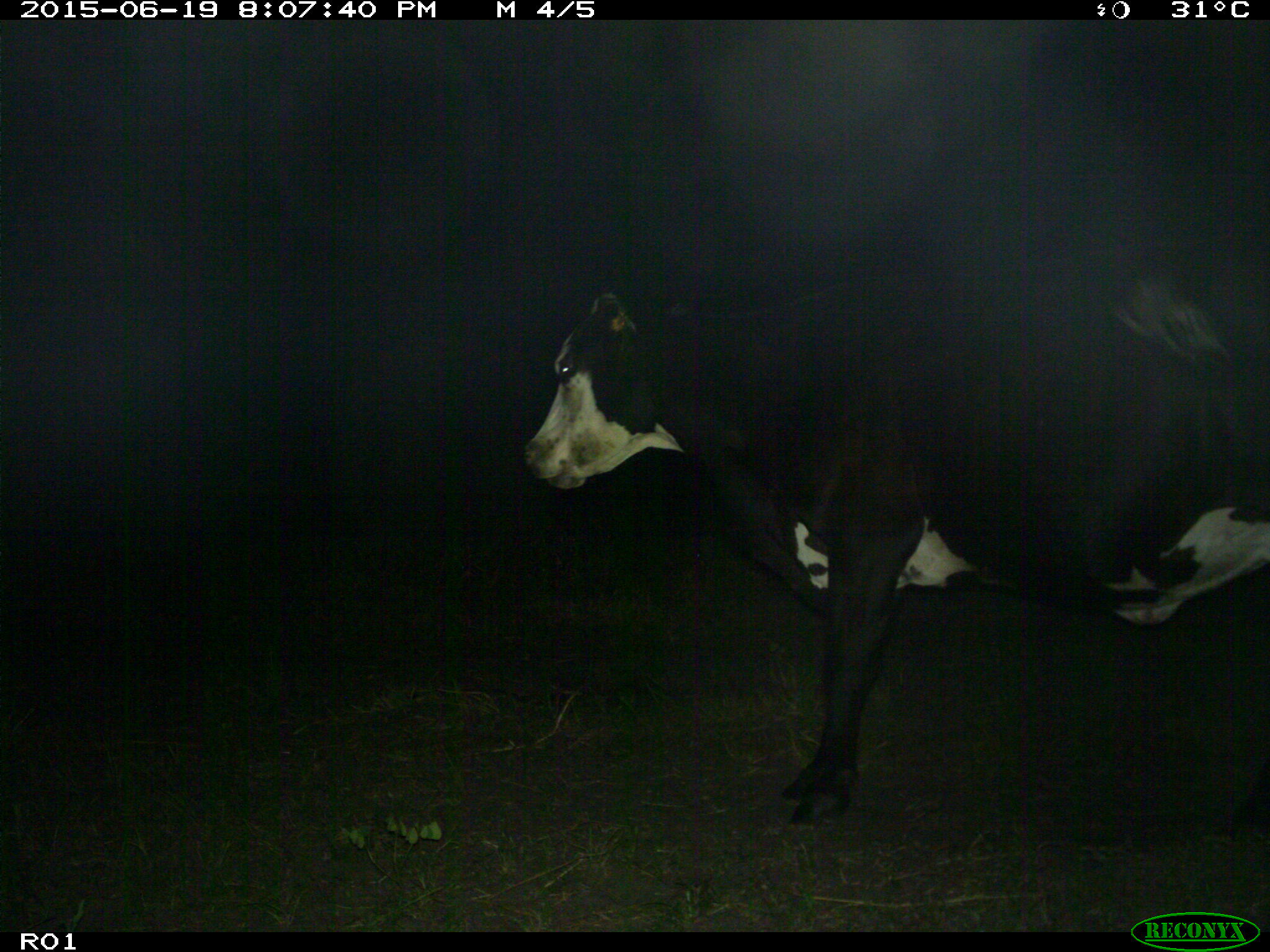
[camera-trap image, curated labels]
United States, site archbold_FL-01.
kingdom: Animalia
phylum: Chordata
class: Mammalia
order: Artiodactyla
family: Bovidae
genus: Bos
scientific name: Bos taurus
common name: domestic cow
Bos taurus (domestic cow).